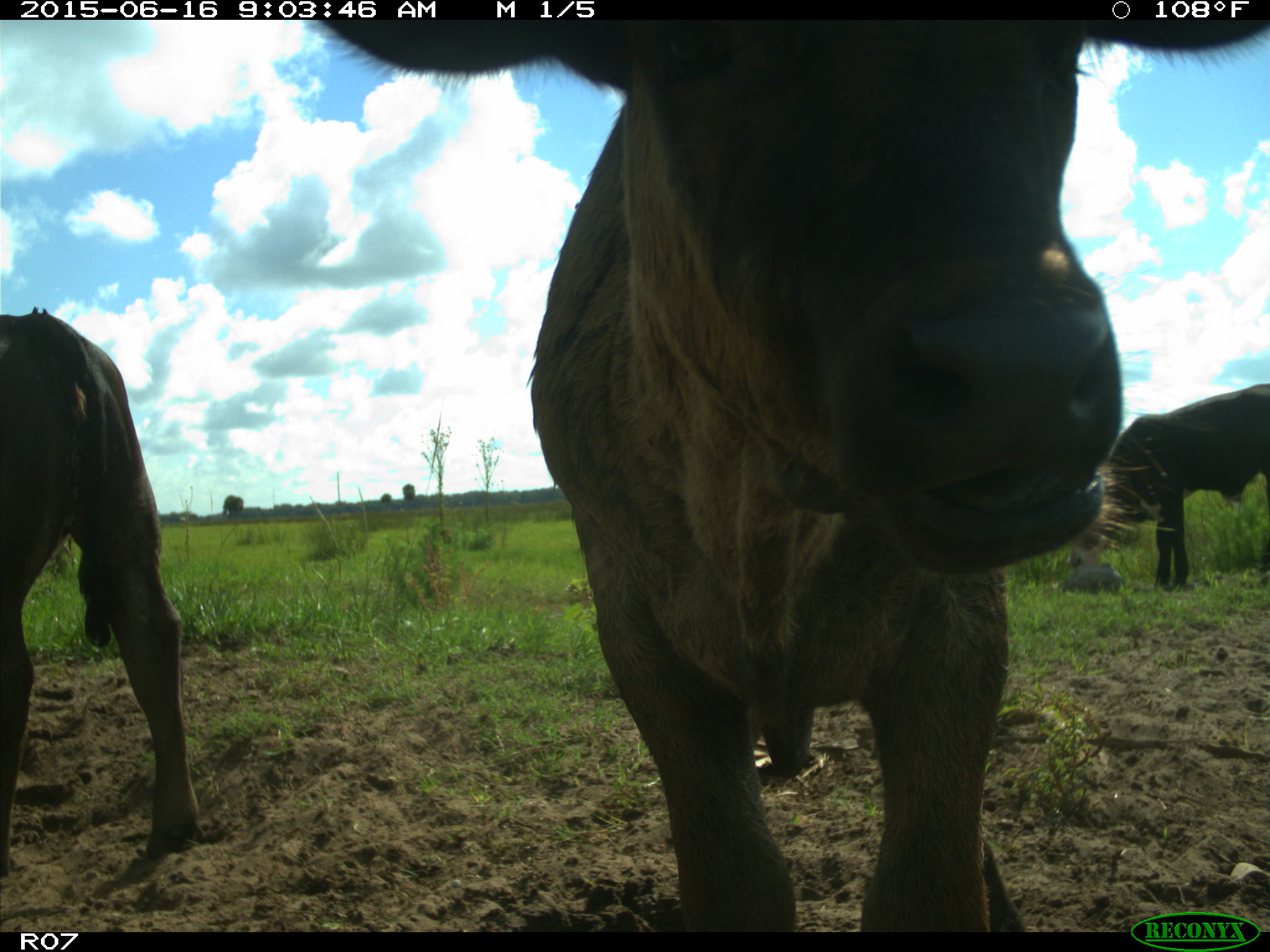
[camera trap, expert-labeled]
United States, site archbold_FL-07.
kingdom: Animalia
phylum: Chordata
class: Mammalia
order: Artiodactyla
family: Bovidae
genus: Bos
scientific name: Bos taurus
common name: domestic cow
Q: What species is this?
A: Bos taurus (domestic cow).